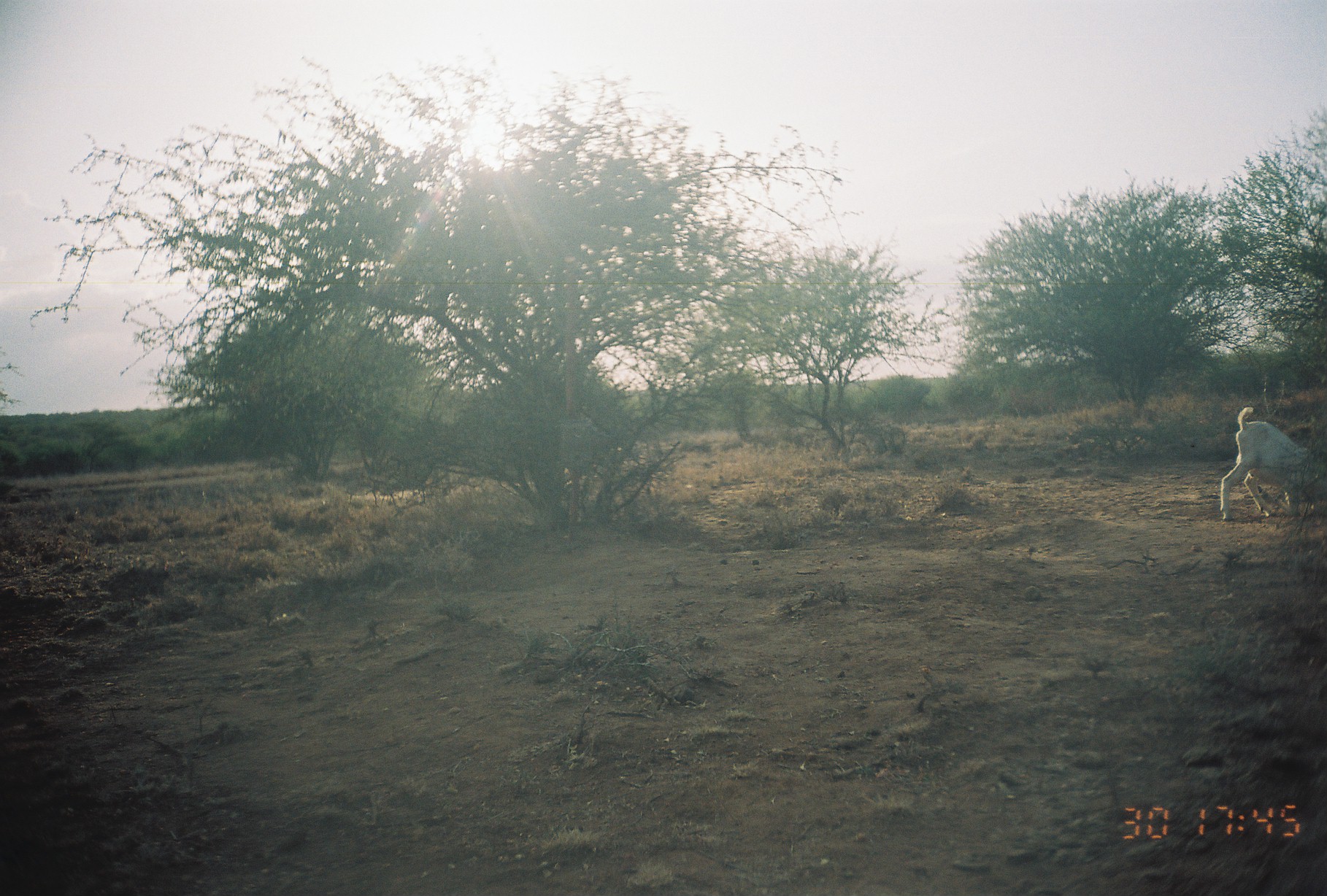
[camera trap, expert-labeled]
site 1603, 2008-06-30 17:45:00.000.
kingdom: Animalia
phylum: Chordata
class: Mammalia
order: Artiodactyla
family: Bovidae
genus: Capra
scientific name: Capra aegagrus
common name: wild goat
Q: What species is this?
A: Capra aegagrus (wild goat).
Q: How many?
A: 1.